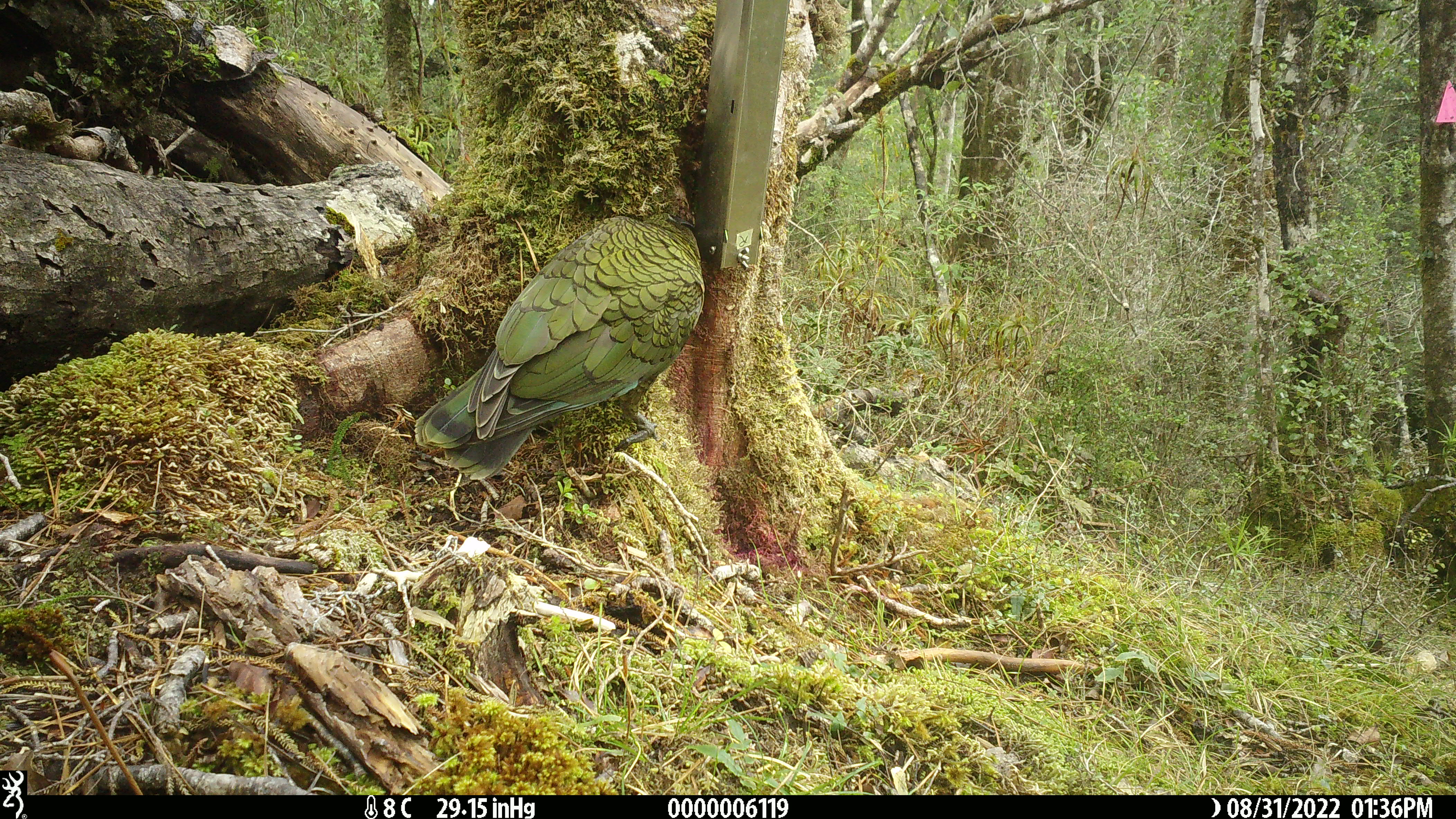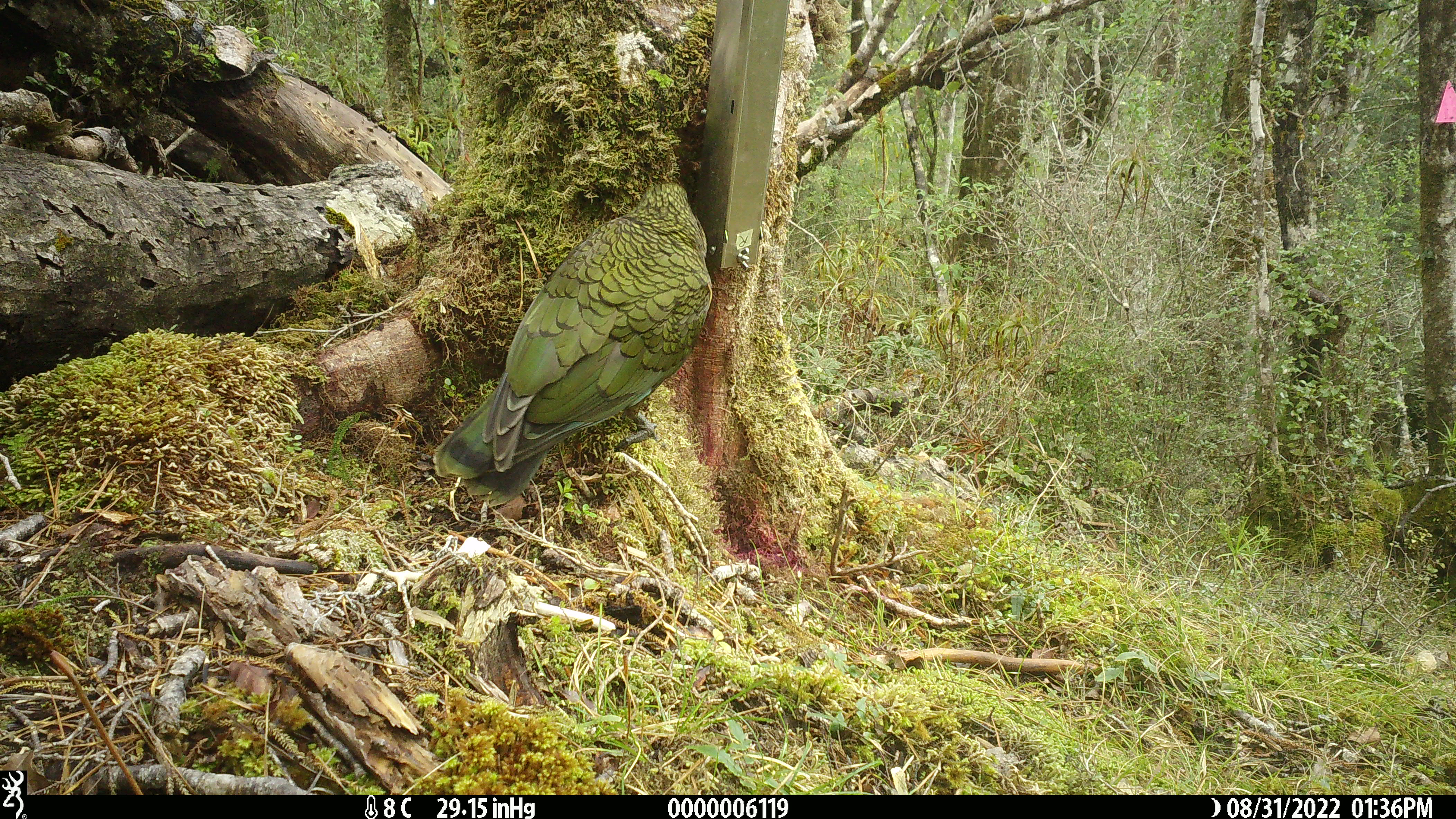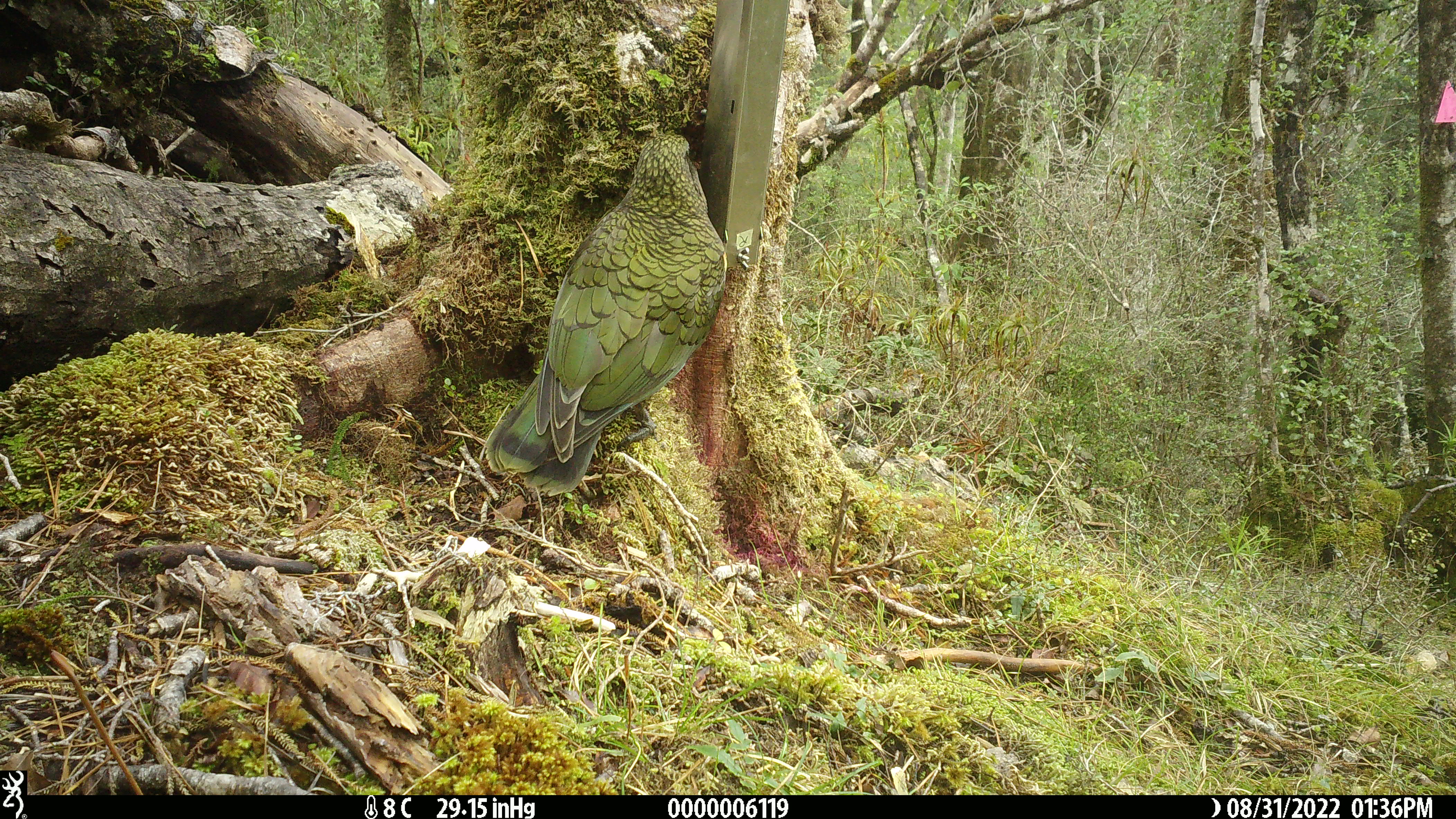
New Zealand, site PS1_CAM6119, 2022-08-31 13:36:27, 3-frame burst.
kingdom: Animalia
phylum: Chordata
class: Aves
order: Psittaciformes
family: Strigopidae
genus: Nestor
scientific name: Nestor notabilis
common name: kea